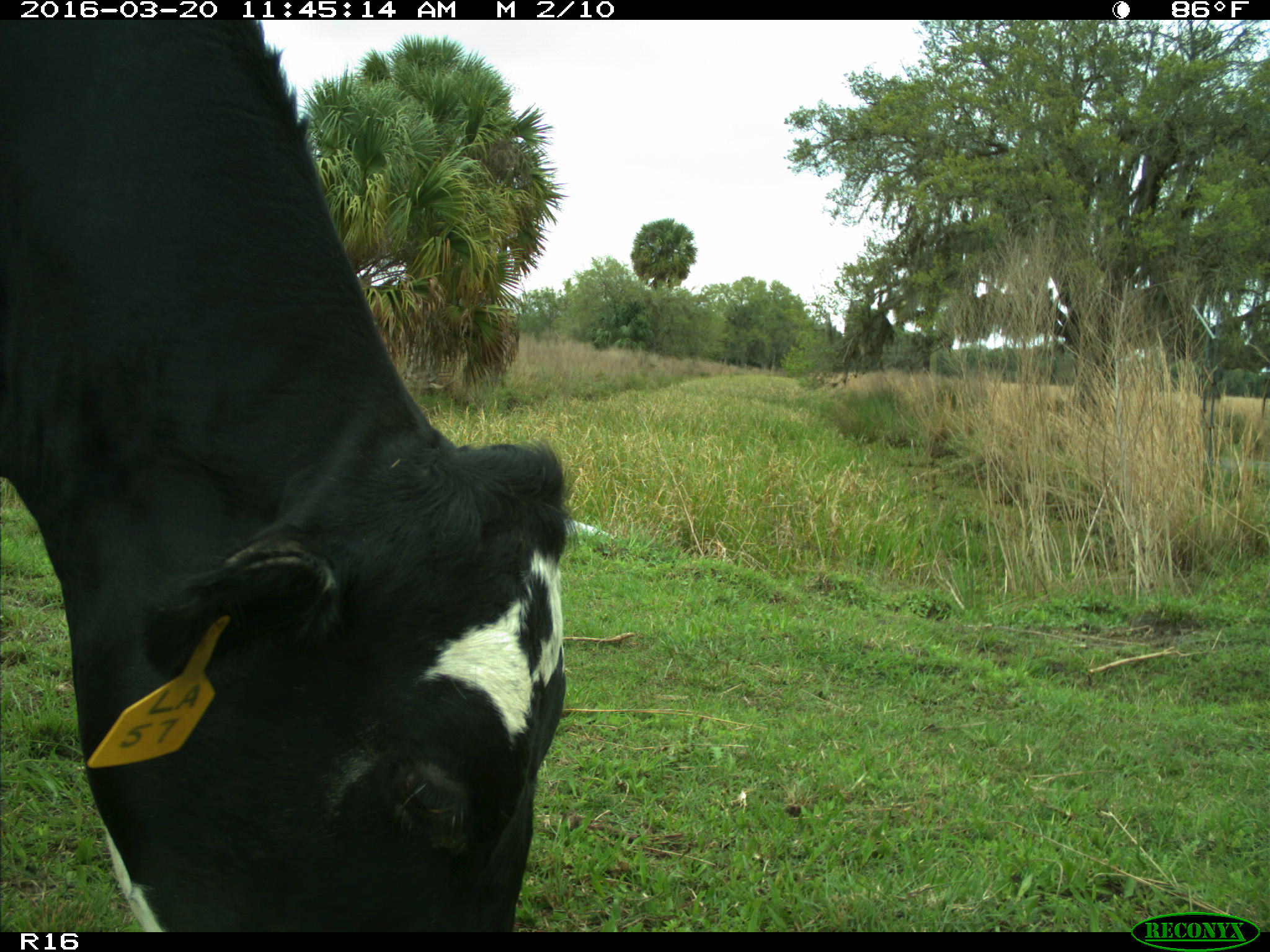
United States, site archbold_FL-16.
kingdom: Animalia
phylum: Chordata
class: Mammalia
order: Artiodactyla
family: Bovidae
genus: Bos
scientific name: Bos taurus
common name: domestic cow